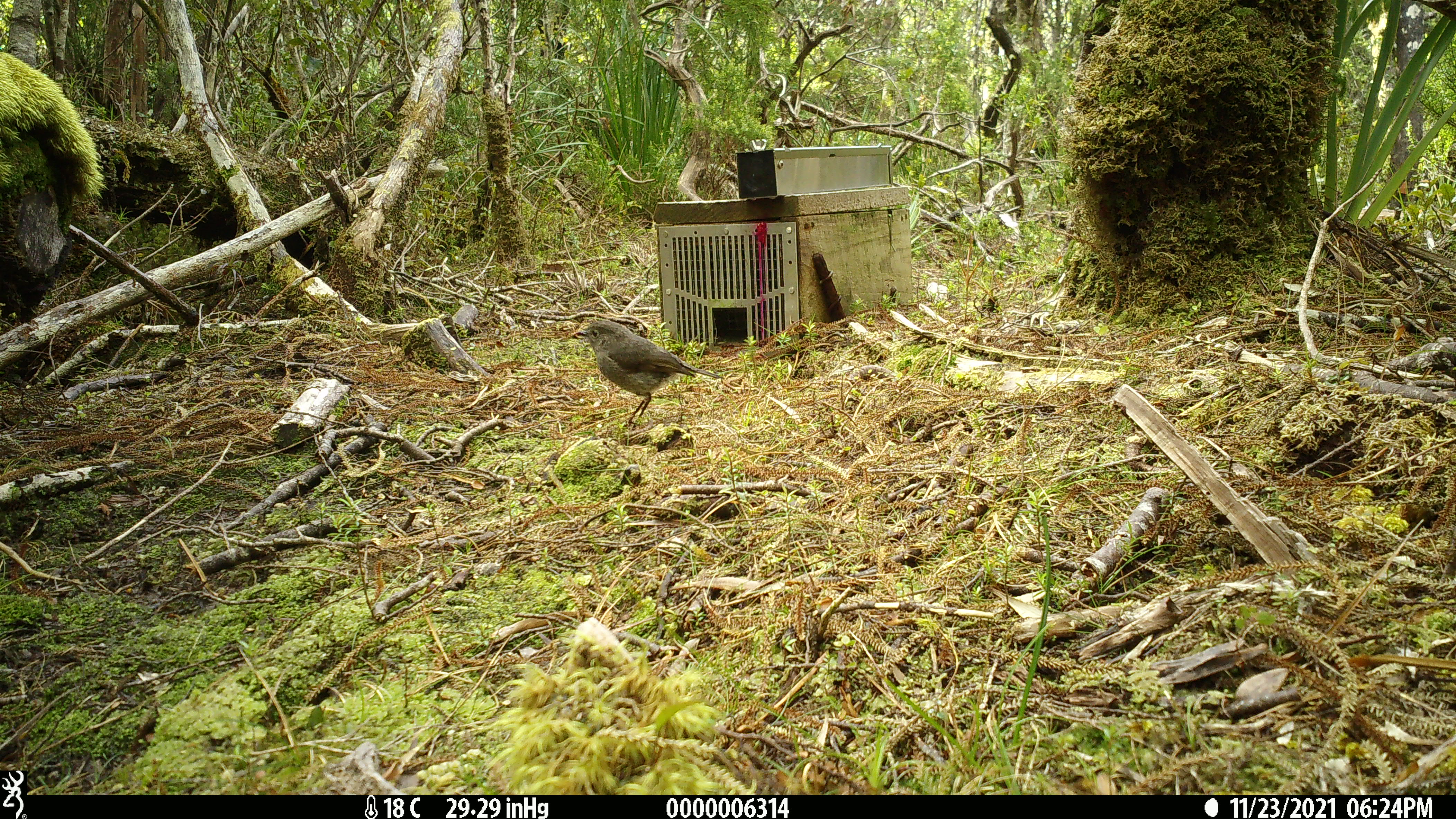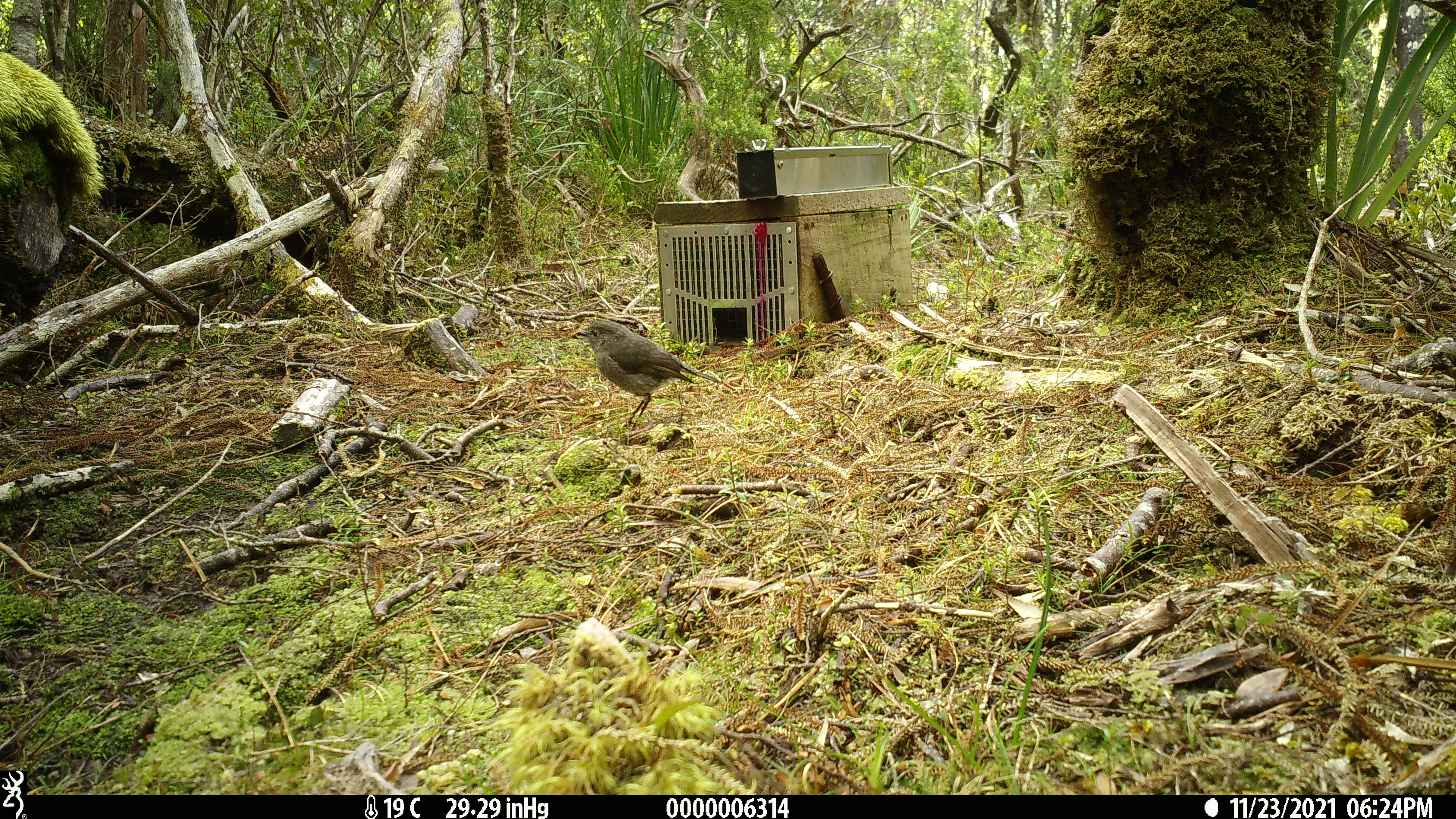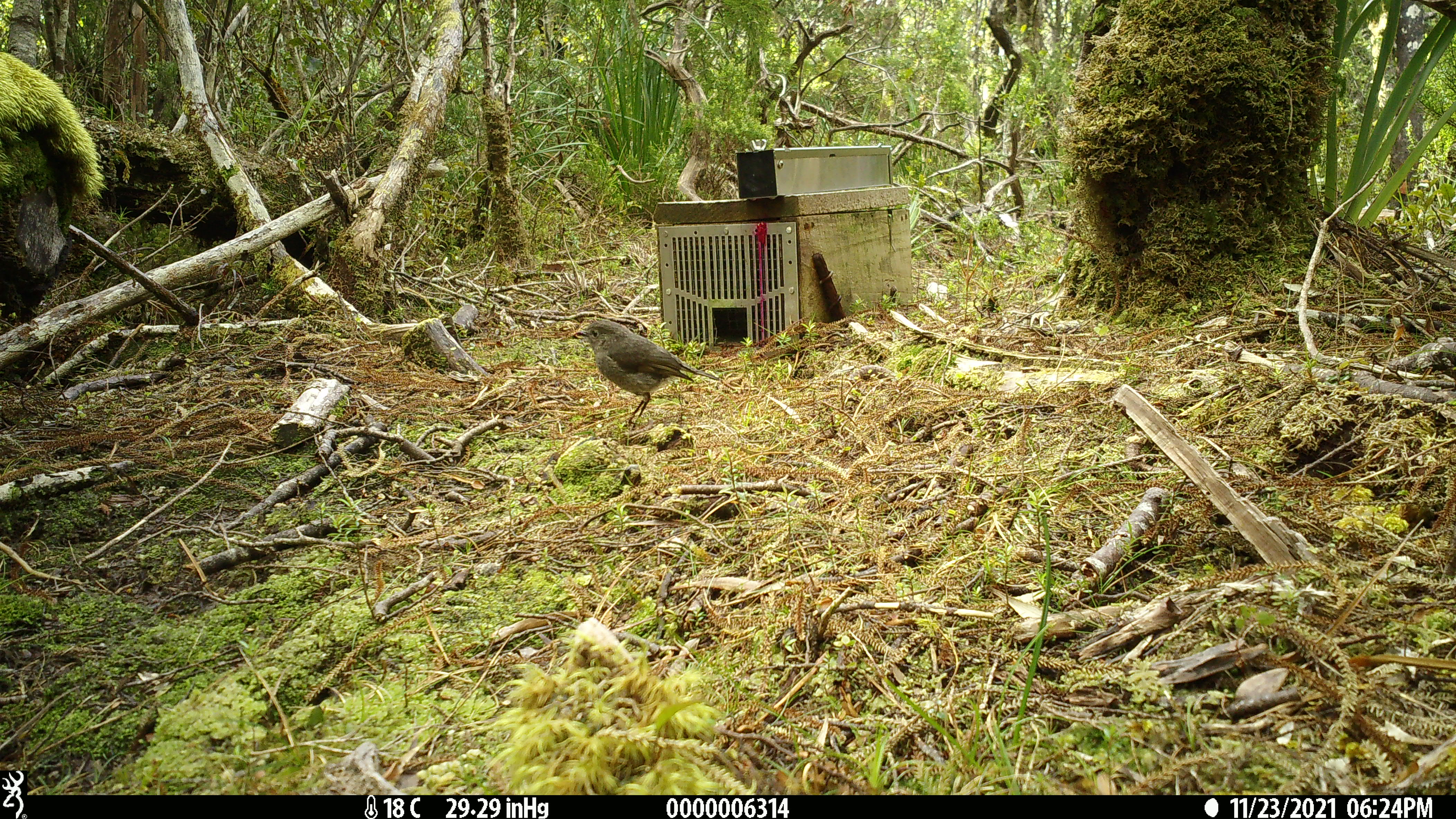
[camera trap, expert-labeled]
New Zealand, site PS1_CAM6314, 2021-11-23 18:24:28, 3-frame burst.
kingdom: Animalia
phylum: Chordata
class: Aves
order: Passeriformes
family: Petroicidae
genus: Petroica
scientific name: Petroica australis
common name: new zealand robin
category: robin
Robin (new zealand robin) (Petroica australis).